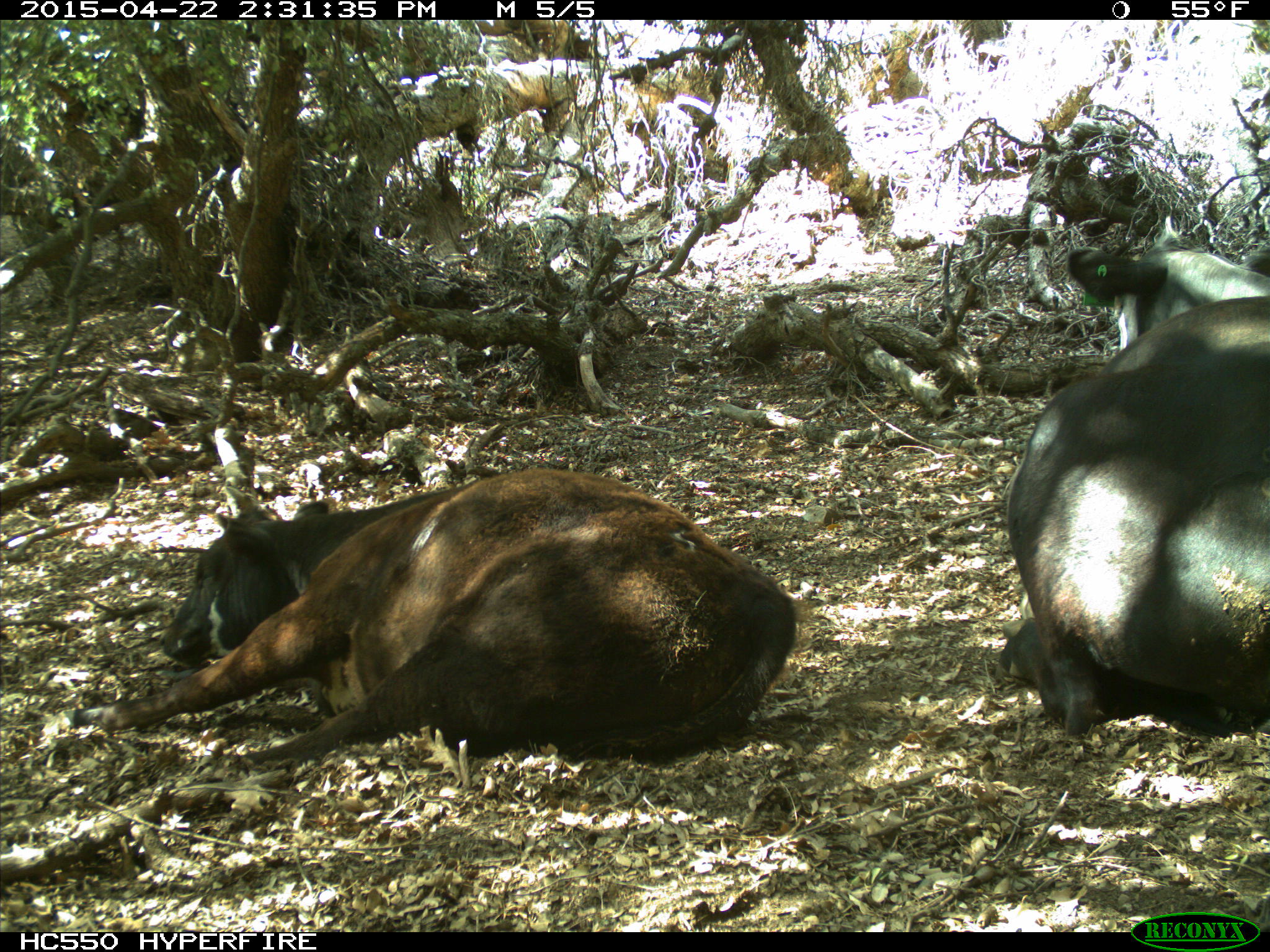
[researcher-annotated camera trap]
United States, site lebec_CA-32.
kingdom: Animalia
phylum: Chordata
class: Mammalia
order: Artiodactyla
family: Bovidae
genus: Bos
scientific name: Bos taurus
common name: domestic cow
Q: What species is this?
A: Bos taurus (domestic cow).